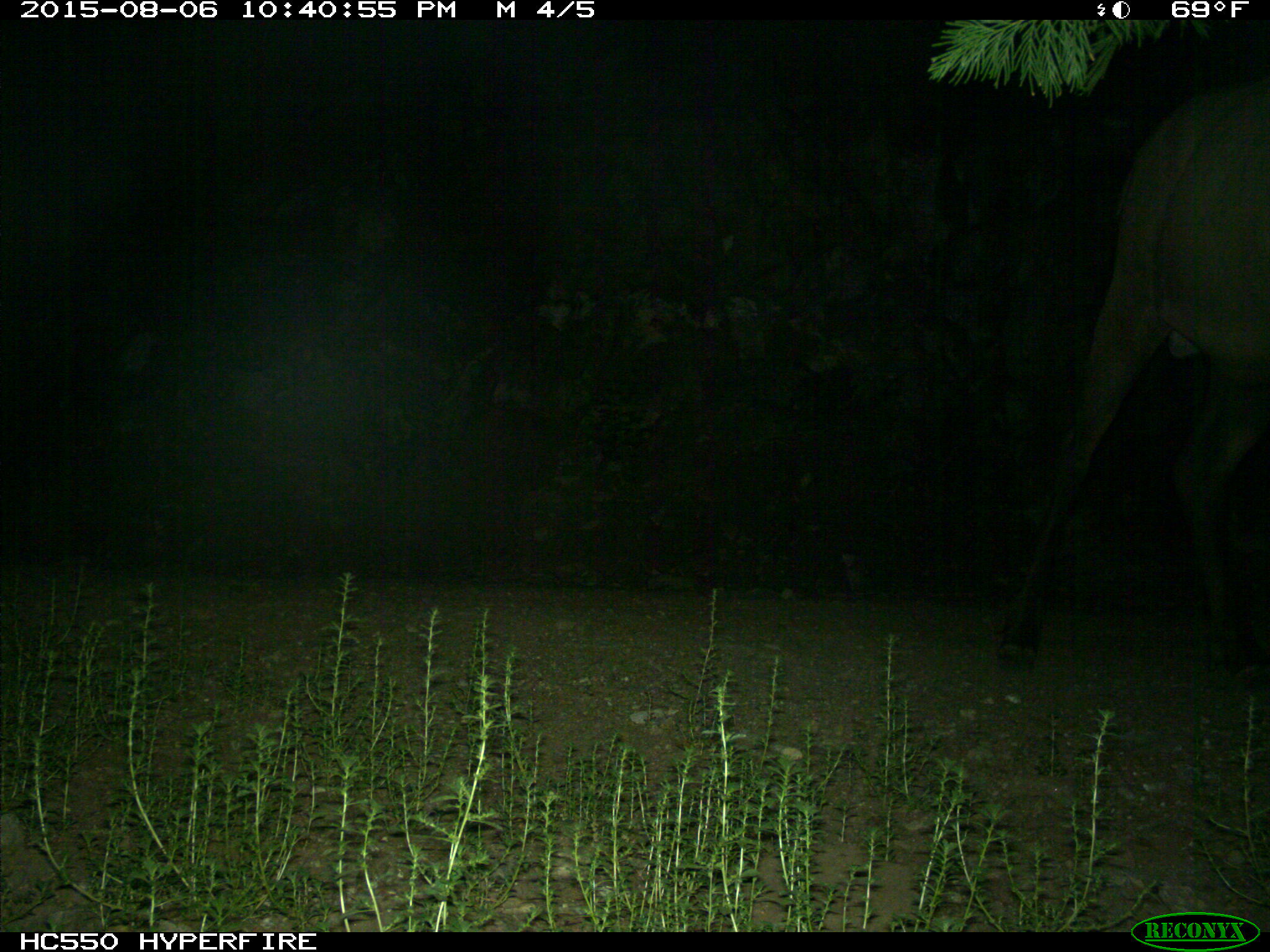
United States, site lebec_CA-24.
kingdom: Animalia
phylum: Chordata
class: Mammalia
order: Artiodactyla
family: Cervidae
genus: Cervus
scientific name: Cervus canadensis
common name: elk